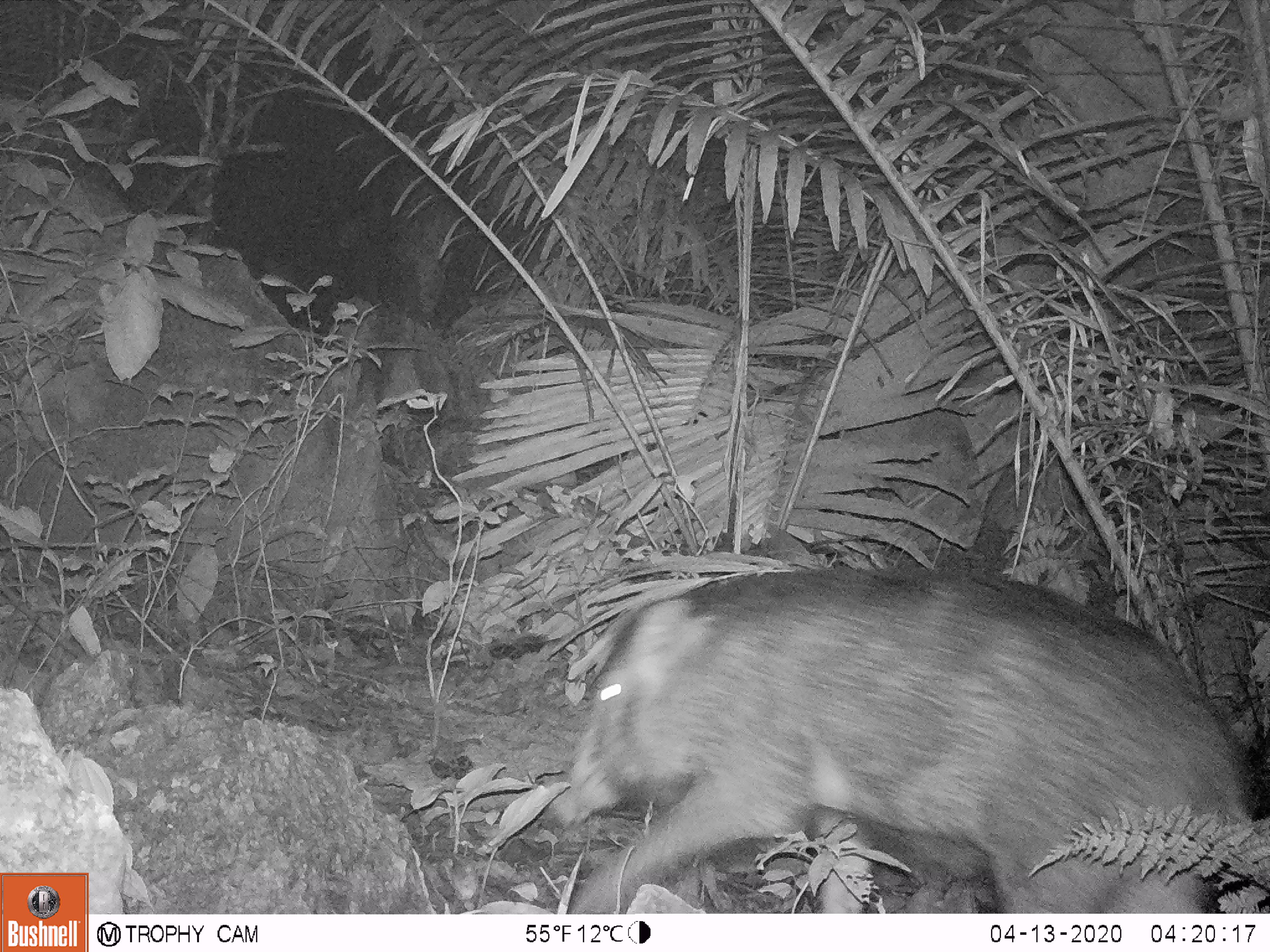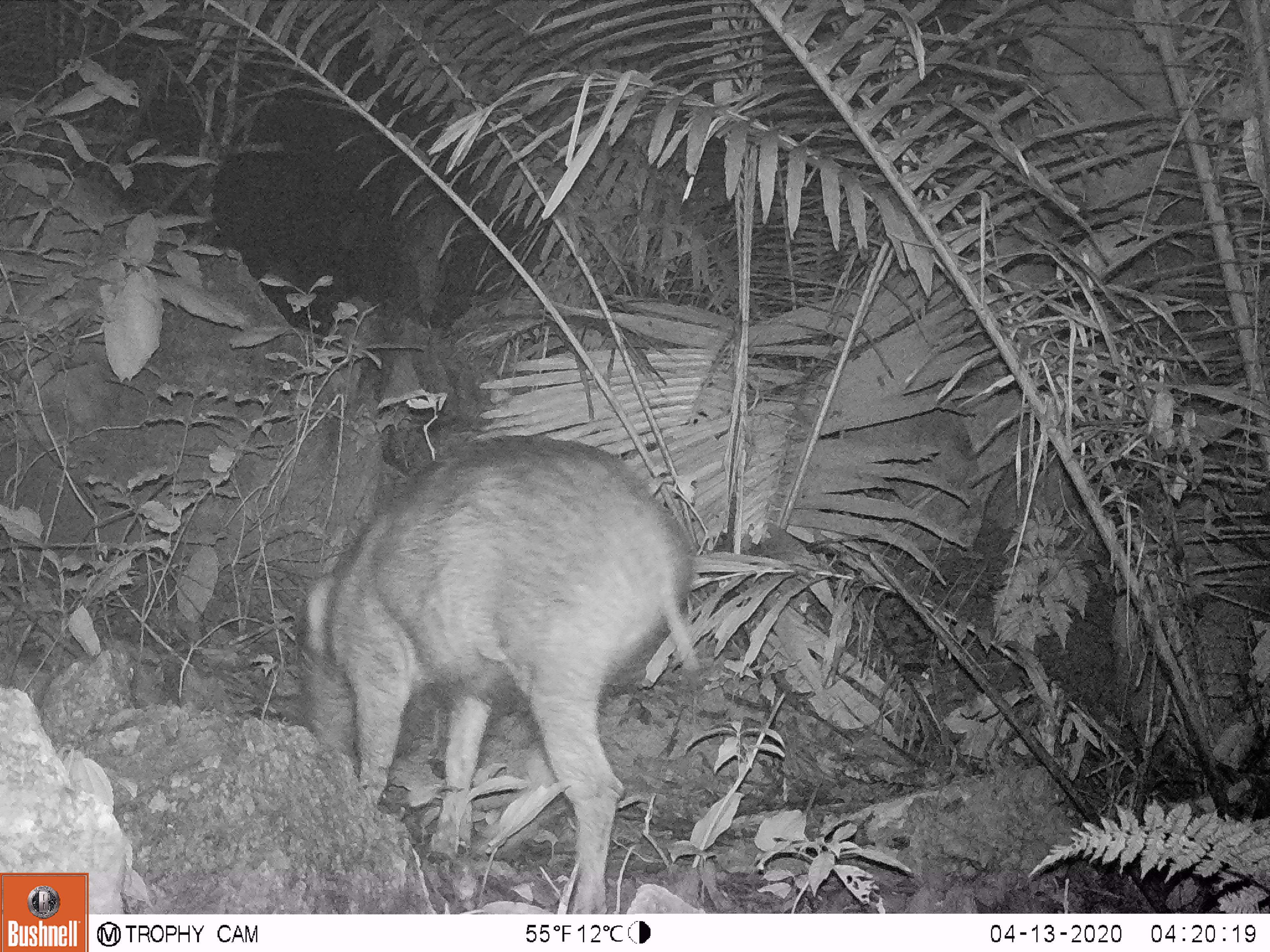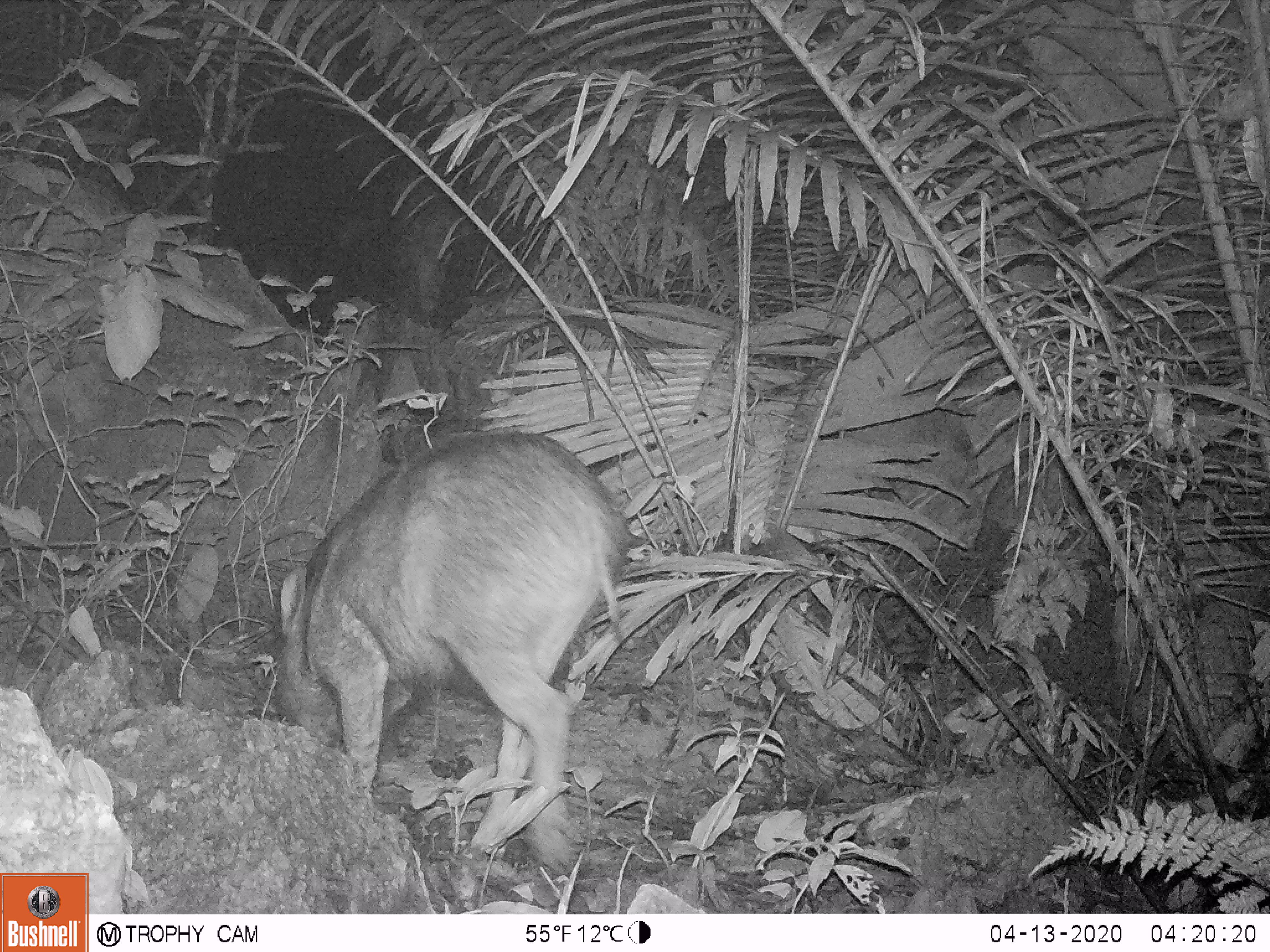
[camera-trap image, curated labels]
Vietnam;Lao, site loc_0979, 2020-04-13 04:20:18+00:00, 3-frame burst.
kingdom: Animalia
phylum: Chordata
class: Mammalia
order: Artiodactyla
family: Suidae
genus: Sus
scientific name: Sus scrofa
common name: eurasian wild pig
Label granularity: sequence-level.